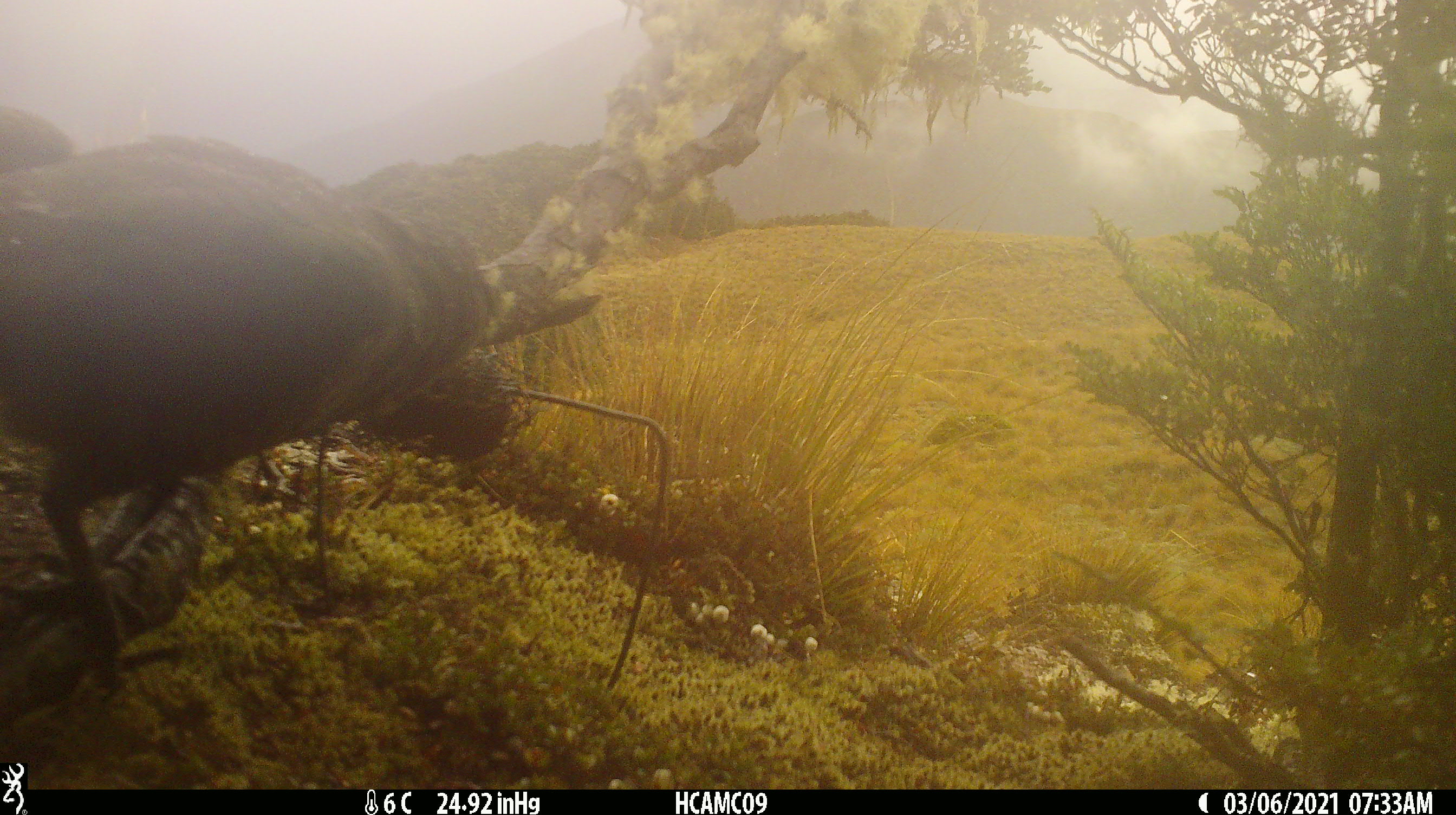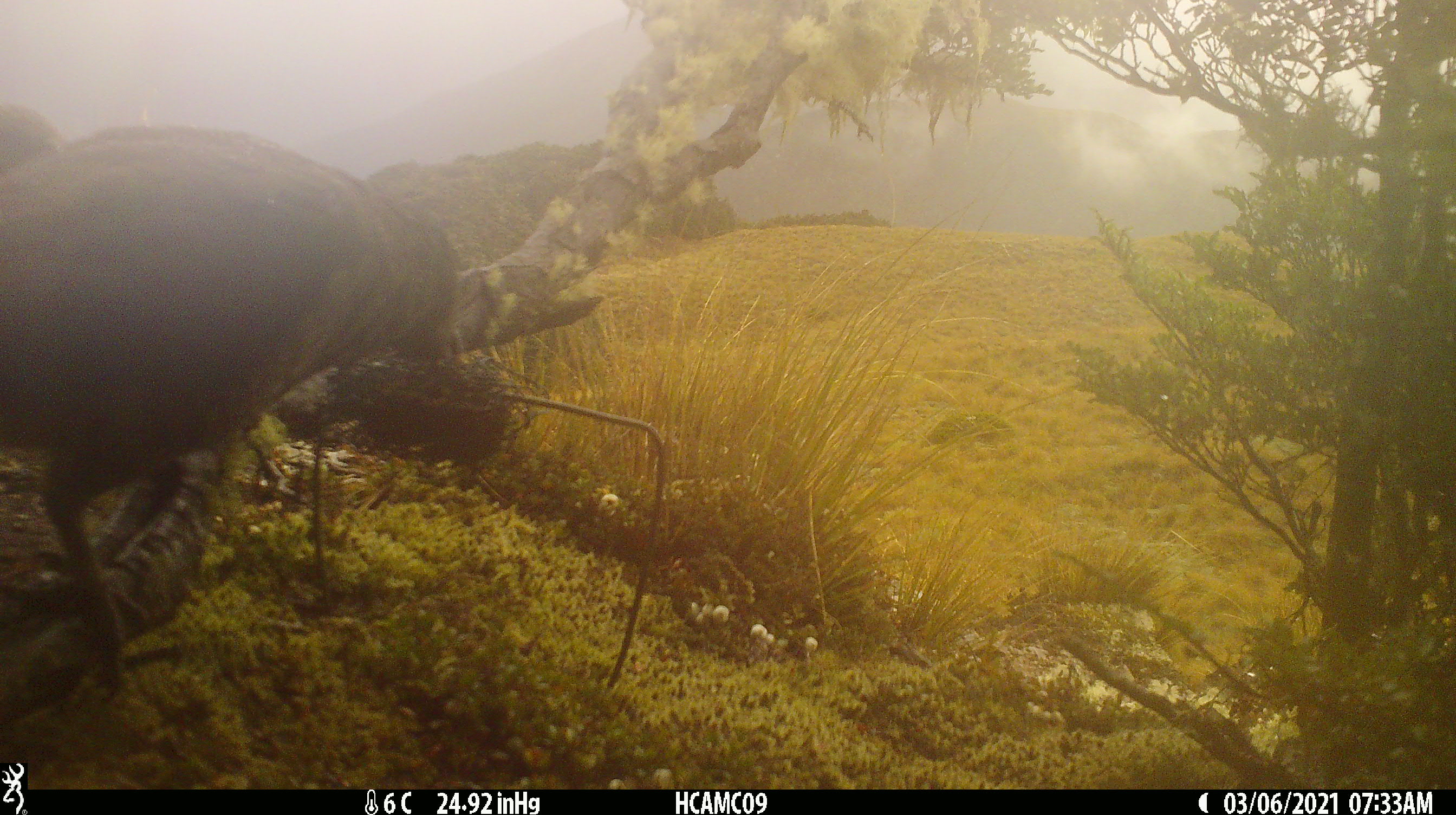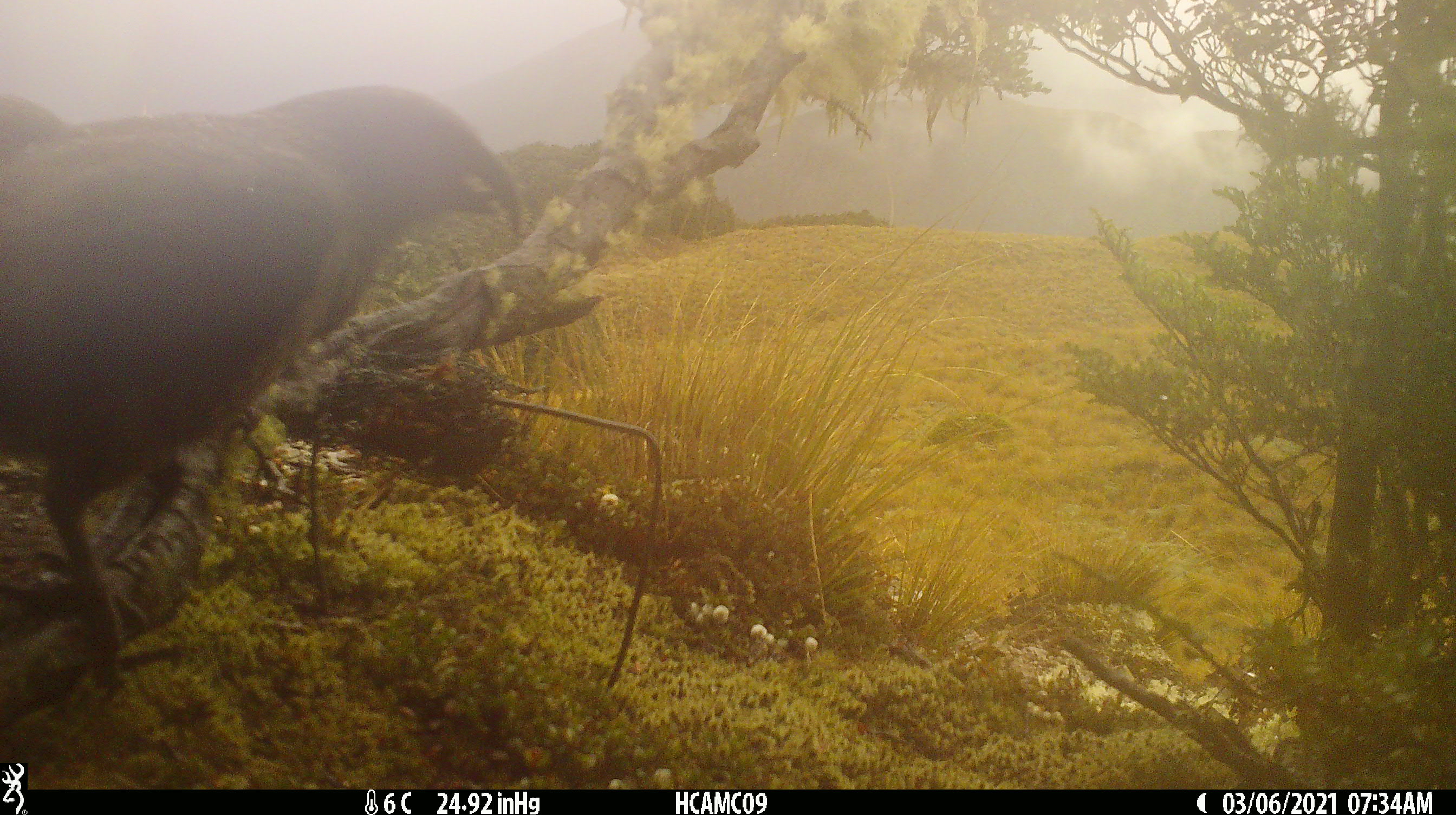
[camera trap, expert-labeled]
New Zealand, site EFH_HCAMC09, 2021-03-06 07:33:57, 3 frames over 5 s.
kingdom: Animalia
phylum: Chordata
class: Aves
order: Psittaciformes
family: Strigopidae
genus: Nestor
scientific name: Nestor notabilis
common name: kea